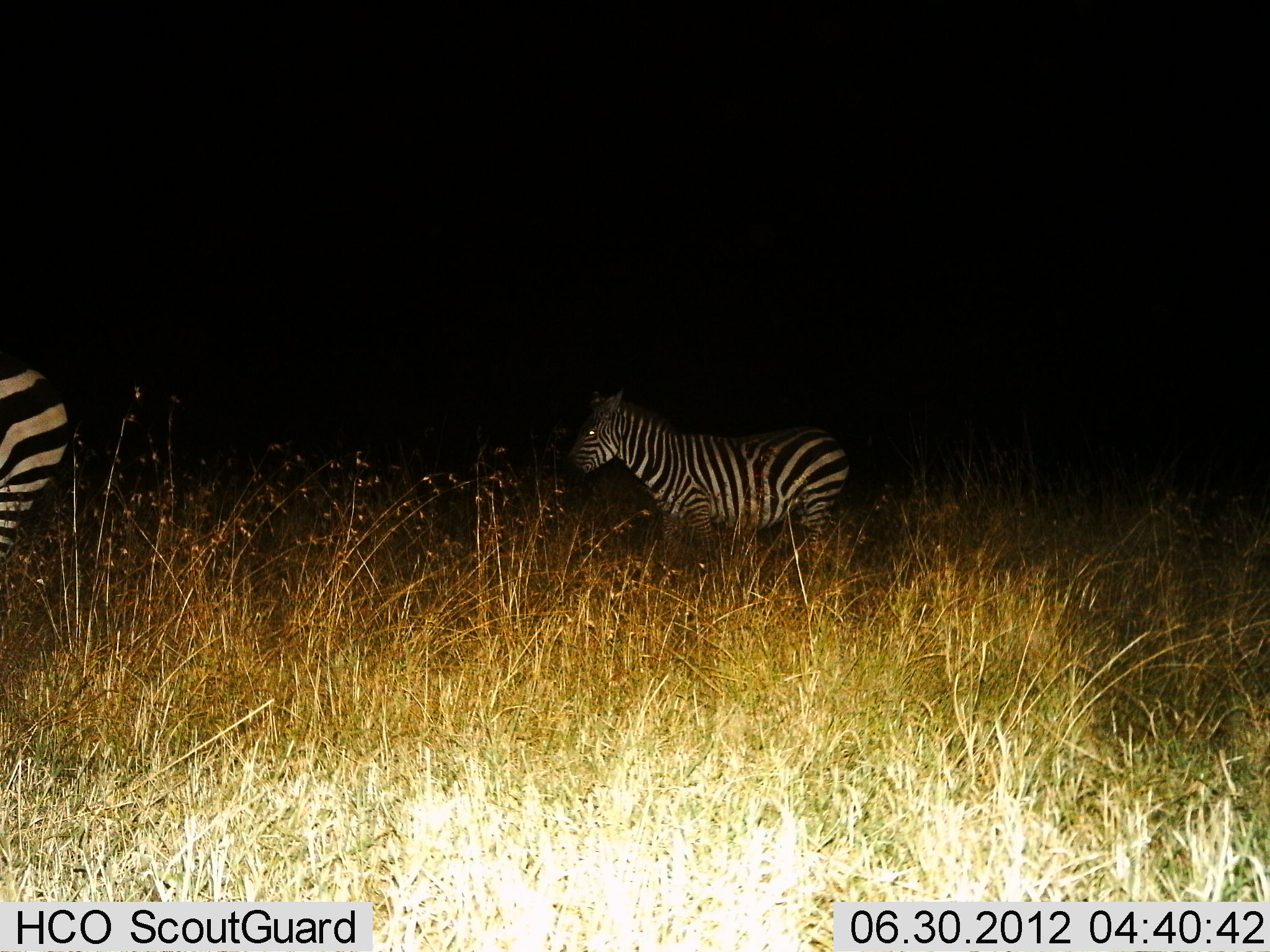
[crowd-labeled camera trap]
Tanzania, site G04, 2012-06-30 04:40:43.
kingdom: Animalia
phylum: Chordata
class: Mammalia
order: Perissodactyla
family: Equidae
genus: Equus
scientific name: Equus quagga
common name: plains zebra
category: zebra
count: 2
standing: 90%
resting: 10%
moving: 0%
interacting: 0%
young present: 0%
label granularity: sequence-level